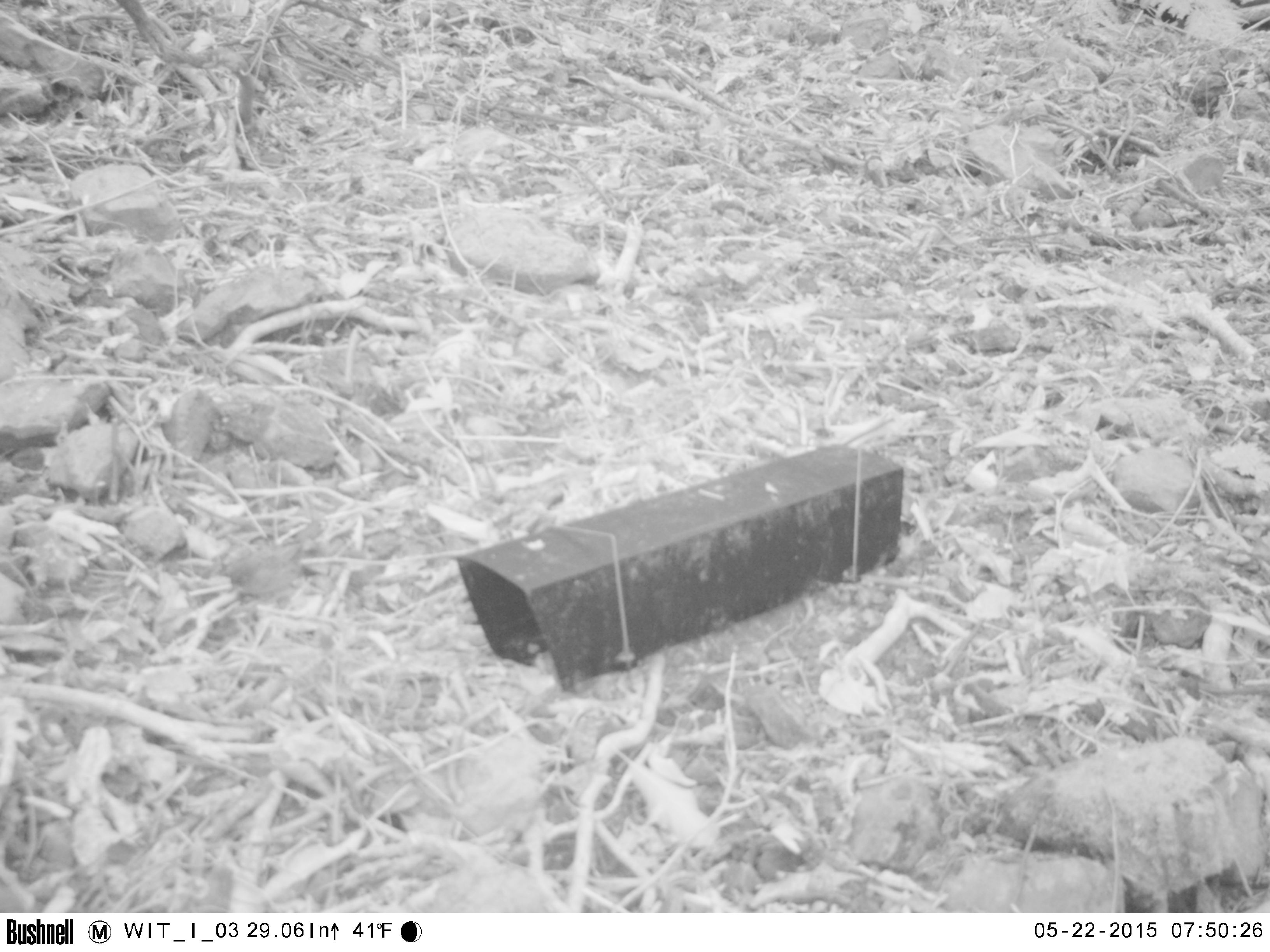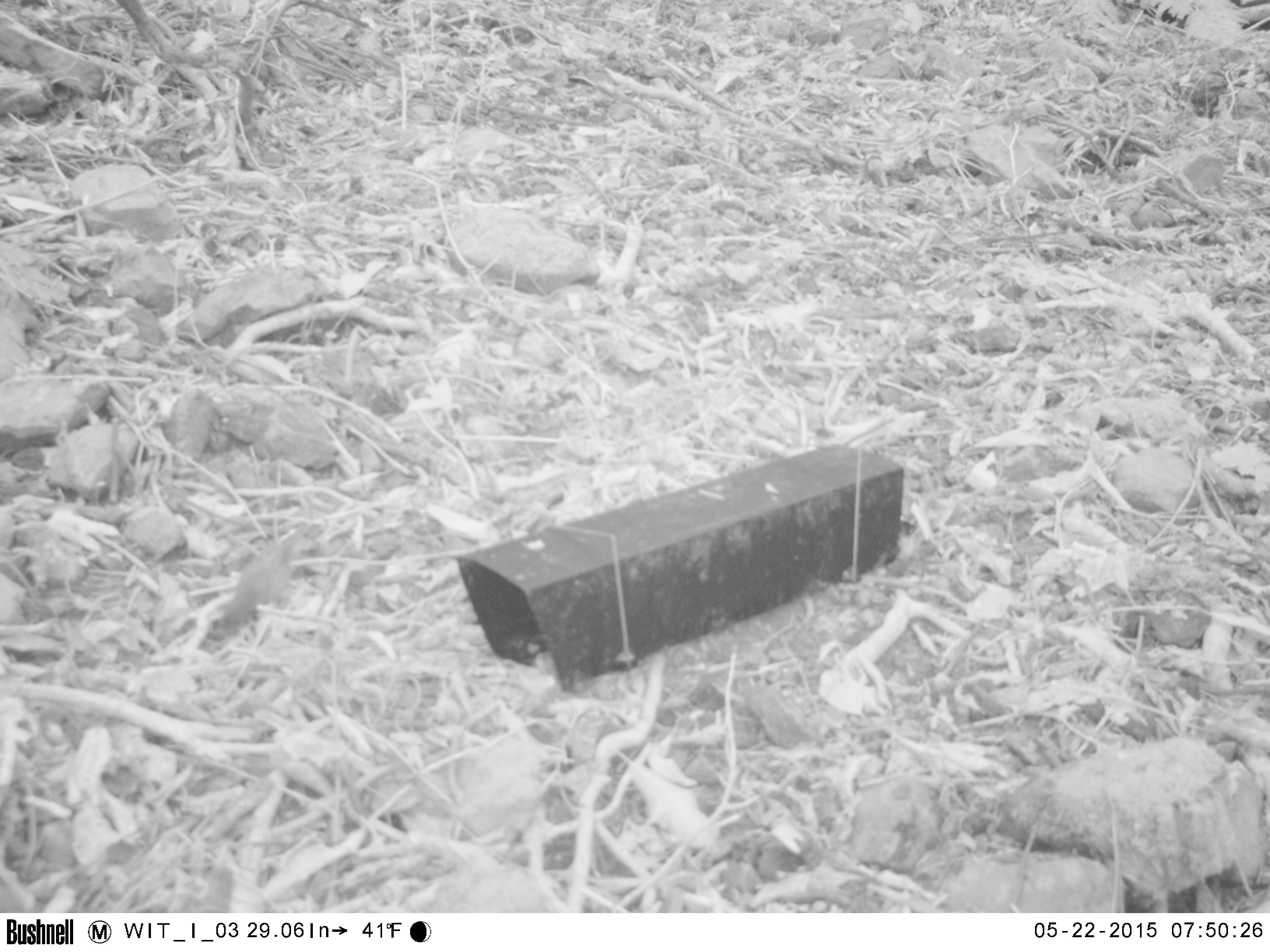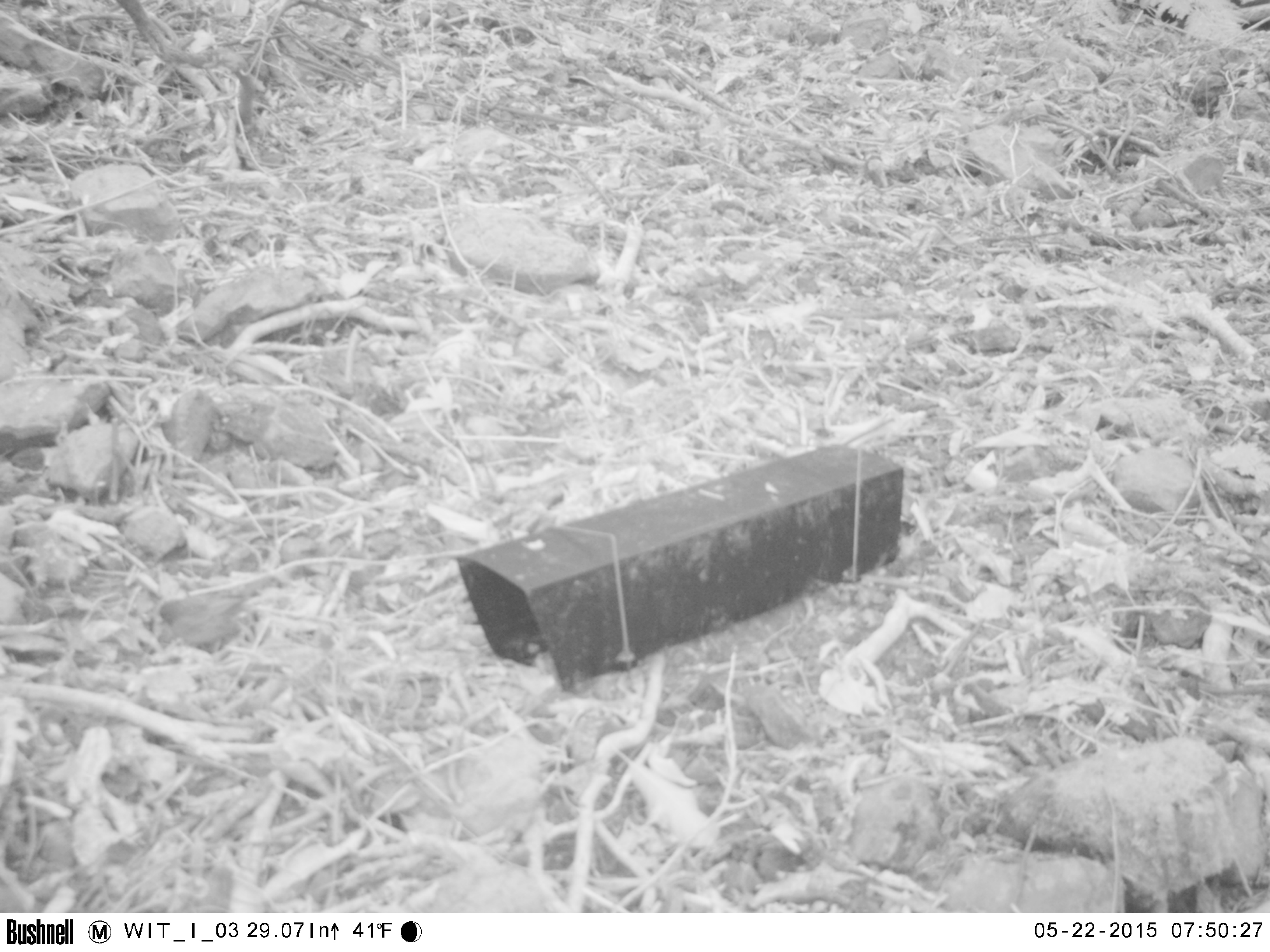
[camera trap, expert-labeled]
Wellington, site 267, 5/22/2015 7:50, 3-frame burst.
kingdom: Animalia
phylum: Chordata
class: Aves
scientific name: Aves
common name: bird